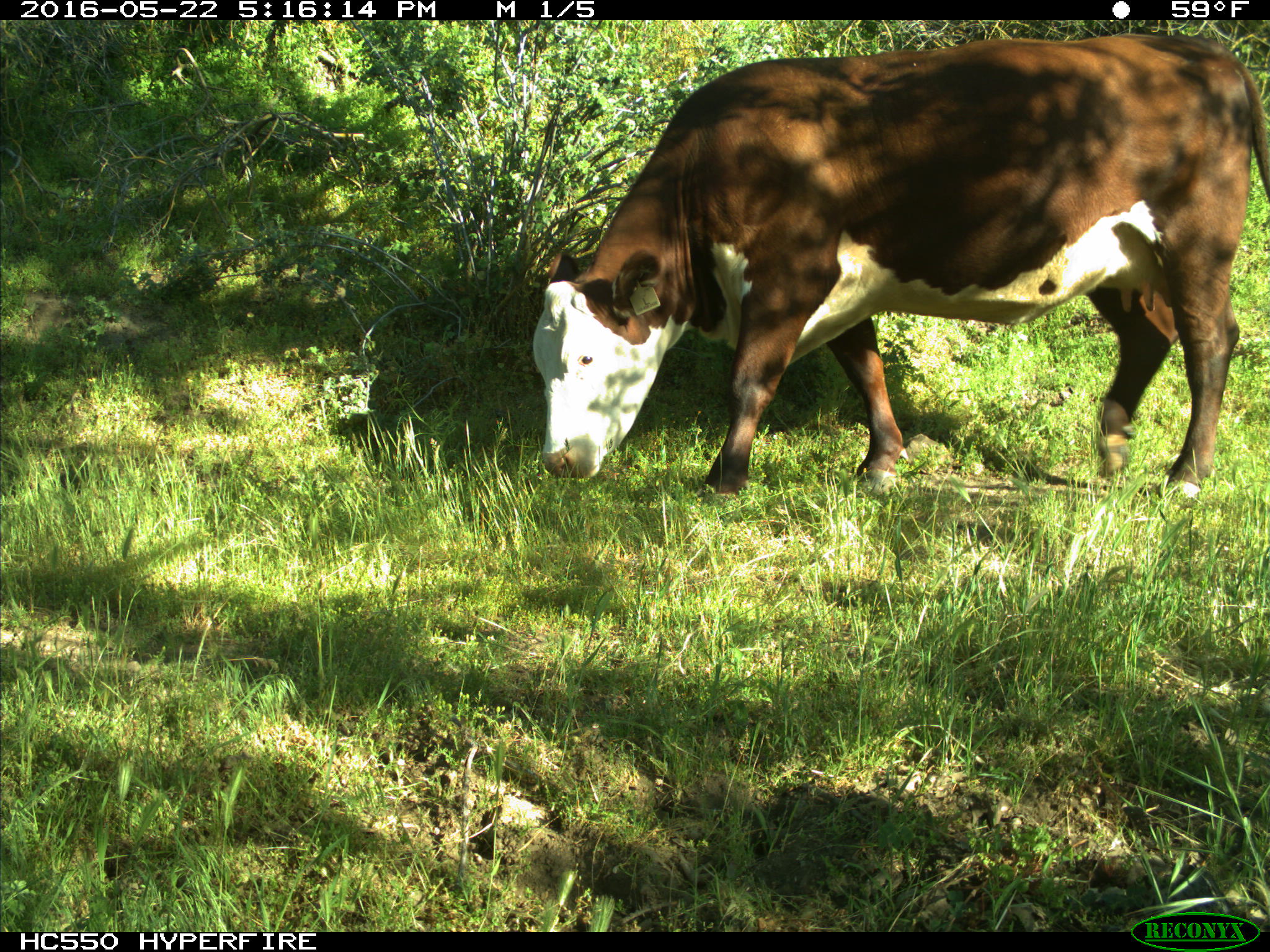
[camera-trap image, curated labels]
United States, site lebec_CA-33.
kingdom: Animalia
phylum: Chordata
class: Mammalia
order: Artiodactyla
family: Bovidae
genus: Bos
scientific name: Bos taurus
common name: domestic cow